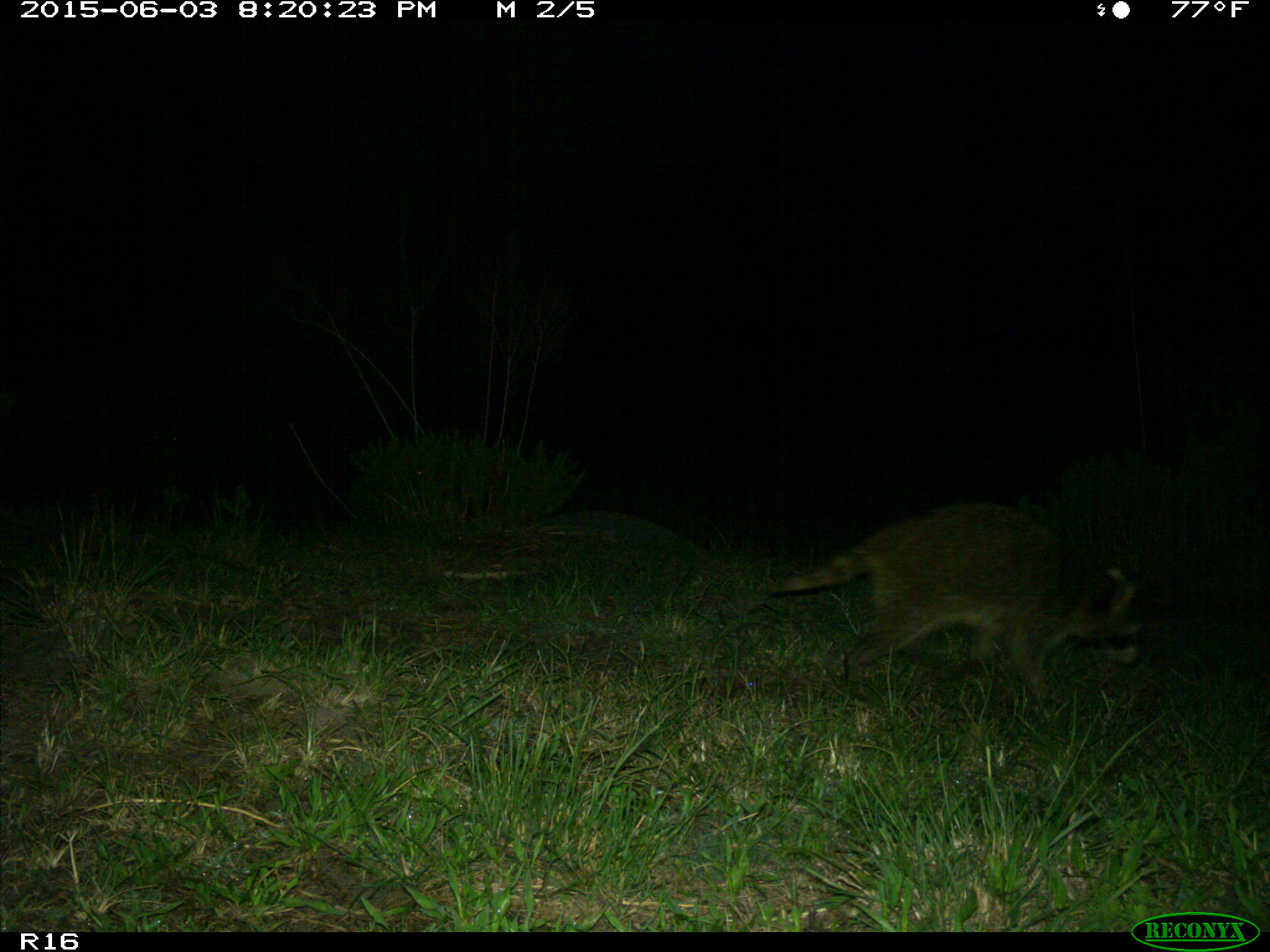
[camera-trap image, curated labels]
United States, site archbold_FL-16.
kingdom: Animalia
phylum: Chordata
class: Mammalia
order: Carnivora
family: Procyonidae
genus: Procyon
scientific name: Procyon lotor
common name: common raccoon